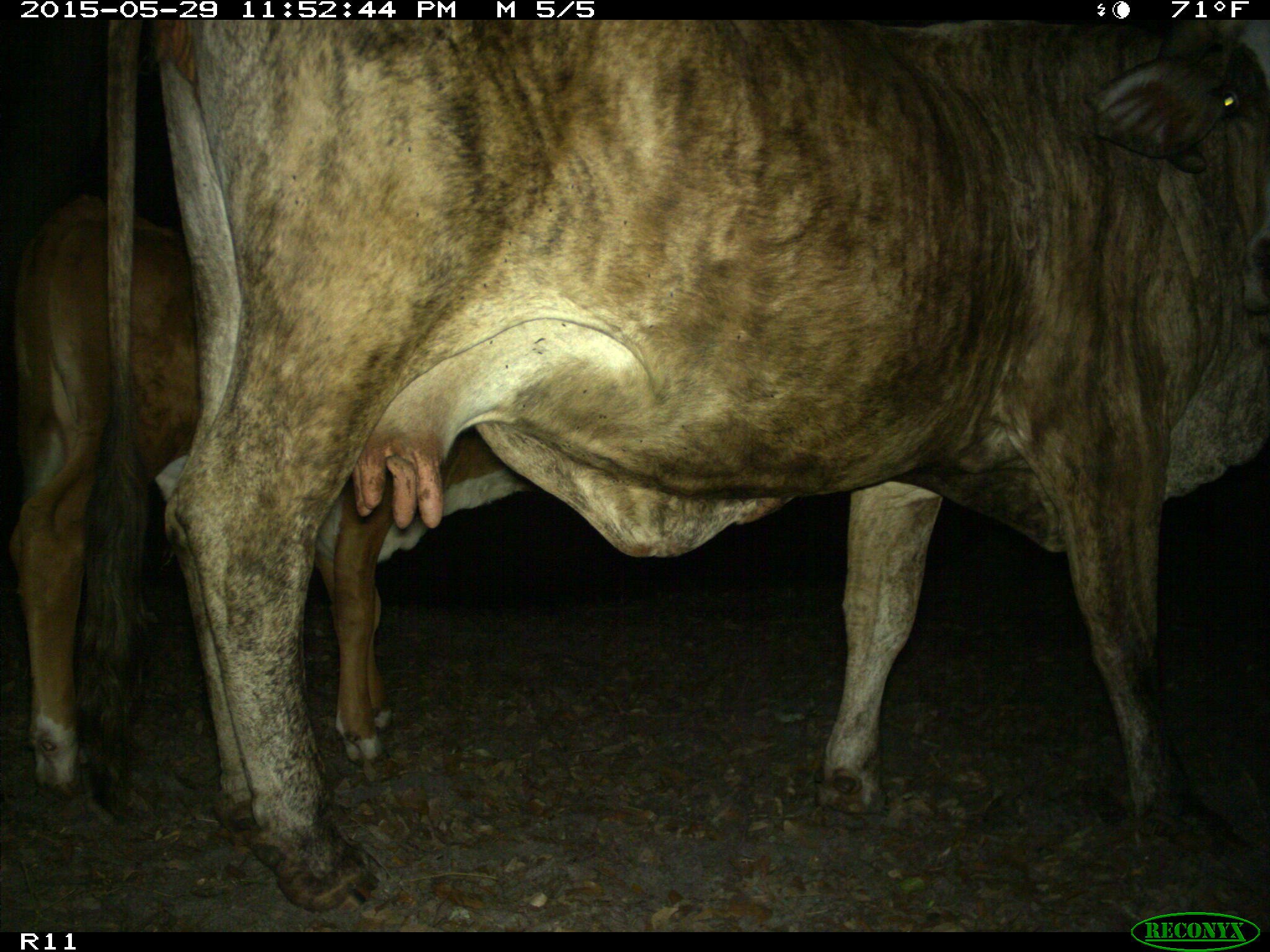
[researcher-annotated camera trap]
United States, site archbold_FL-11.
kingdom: Animalia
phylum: Chordata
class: Mammalia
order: Artiodactyla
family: Bovidae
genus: Bos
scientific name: Bos taurus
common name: domestic cow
Bos taurus (domestic cow).